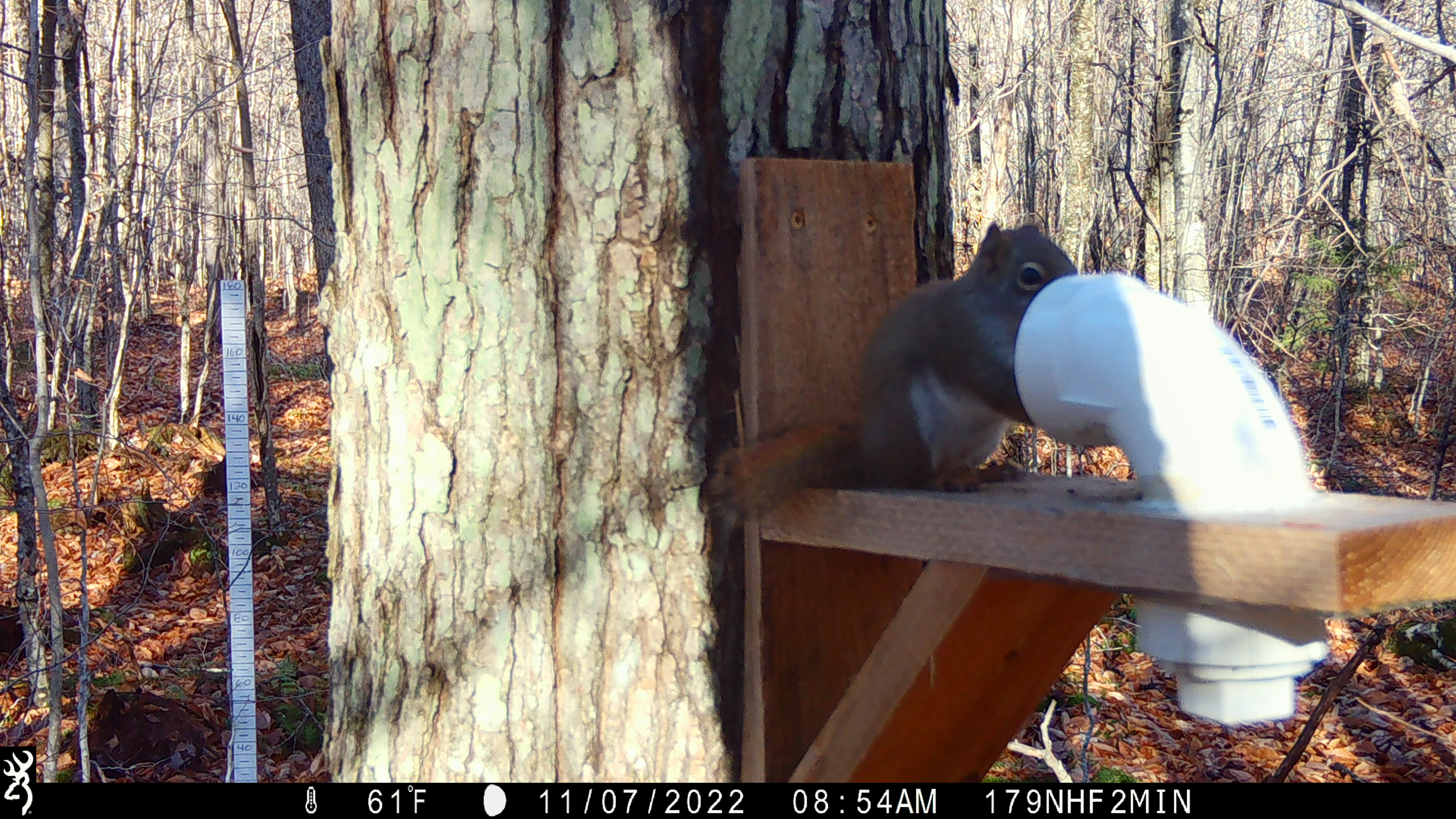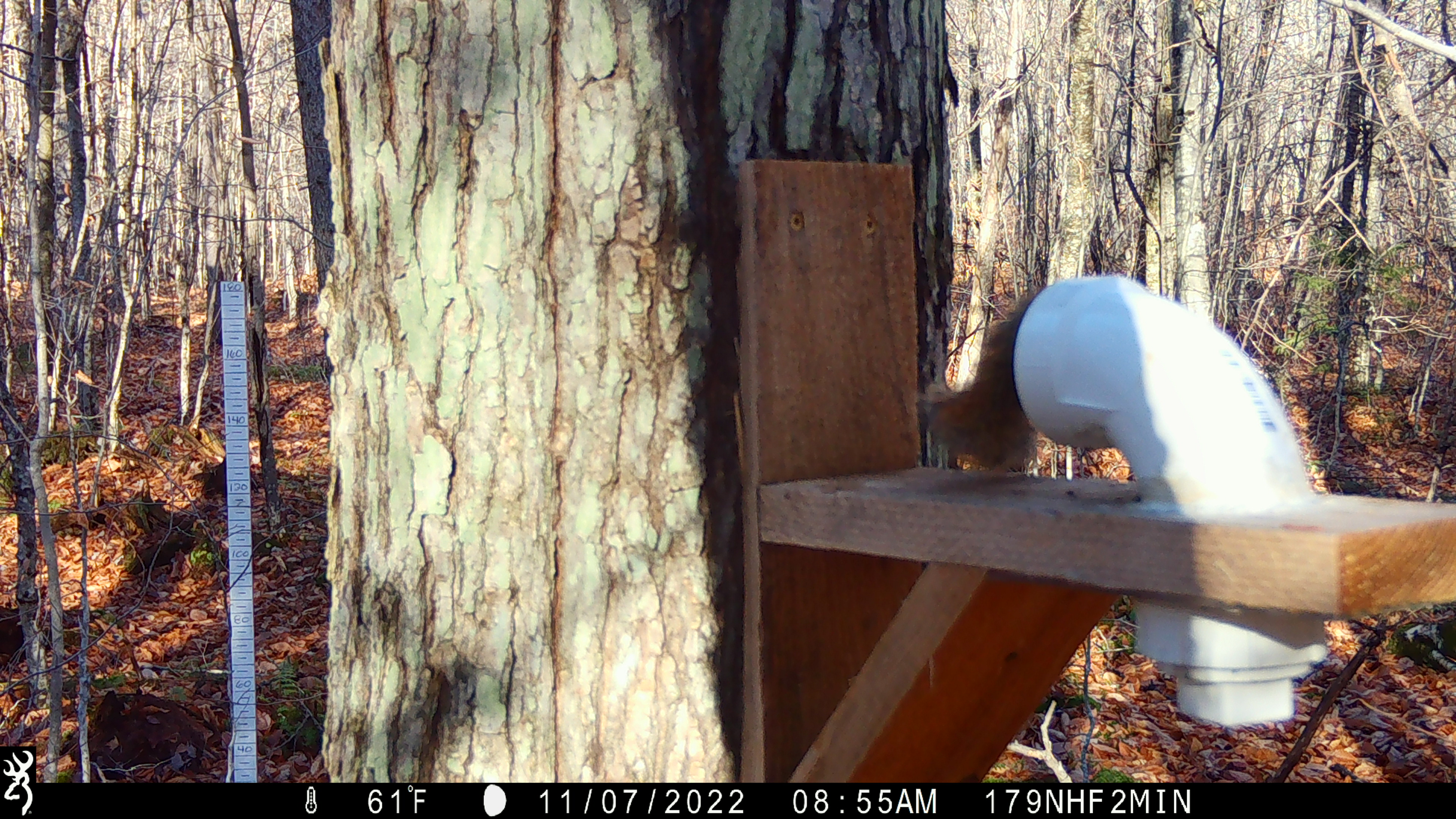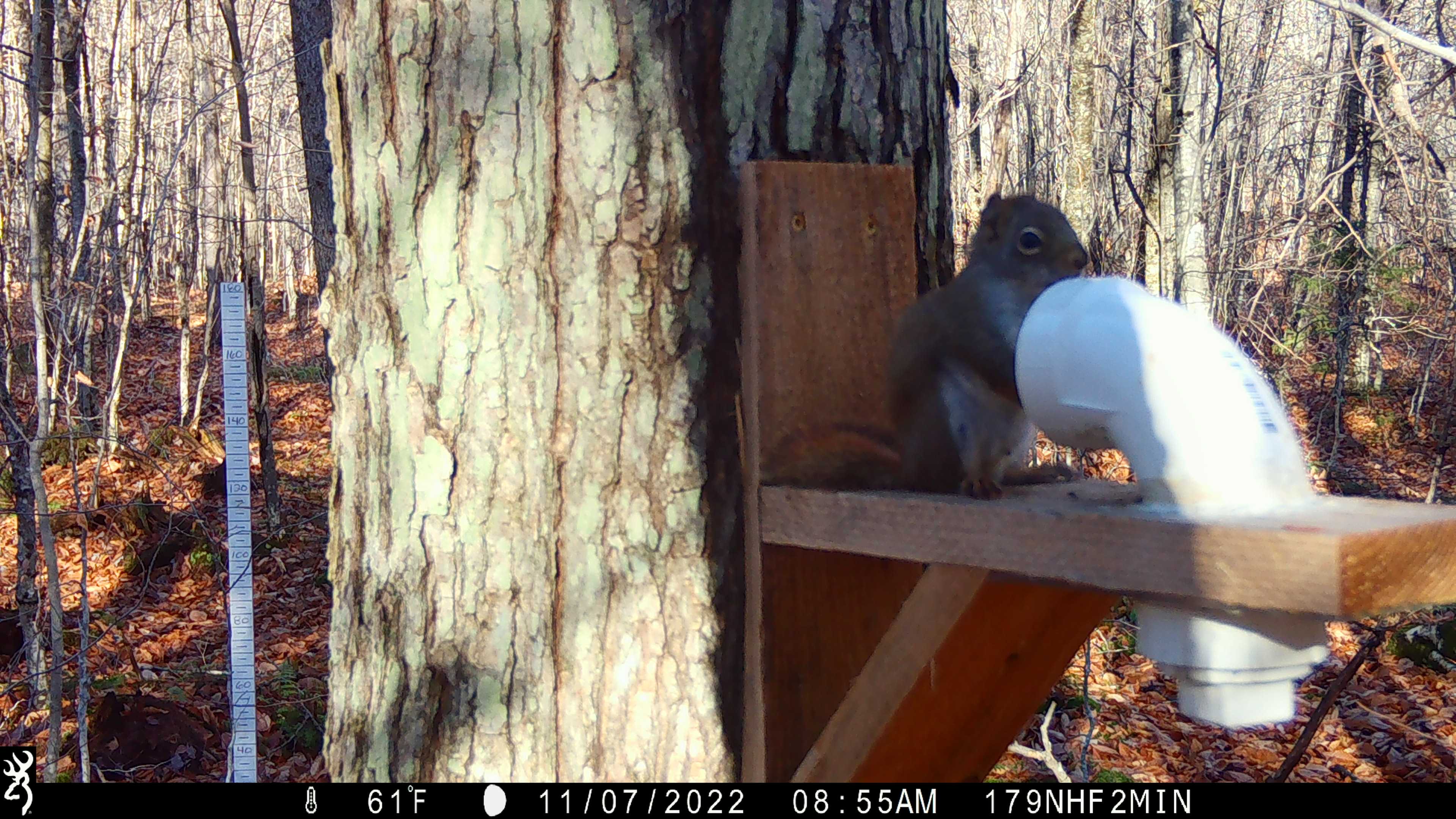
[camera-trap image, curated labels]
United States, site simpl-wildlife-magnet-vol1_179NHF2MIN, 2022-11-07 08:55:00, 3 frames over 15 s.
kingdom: Animalia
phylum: Chordata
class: Mammalia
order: Rodentia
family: Sciuridae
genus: Tamiasciurus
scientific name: Tamiasciurus hudsonicus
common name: red squirrel